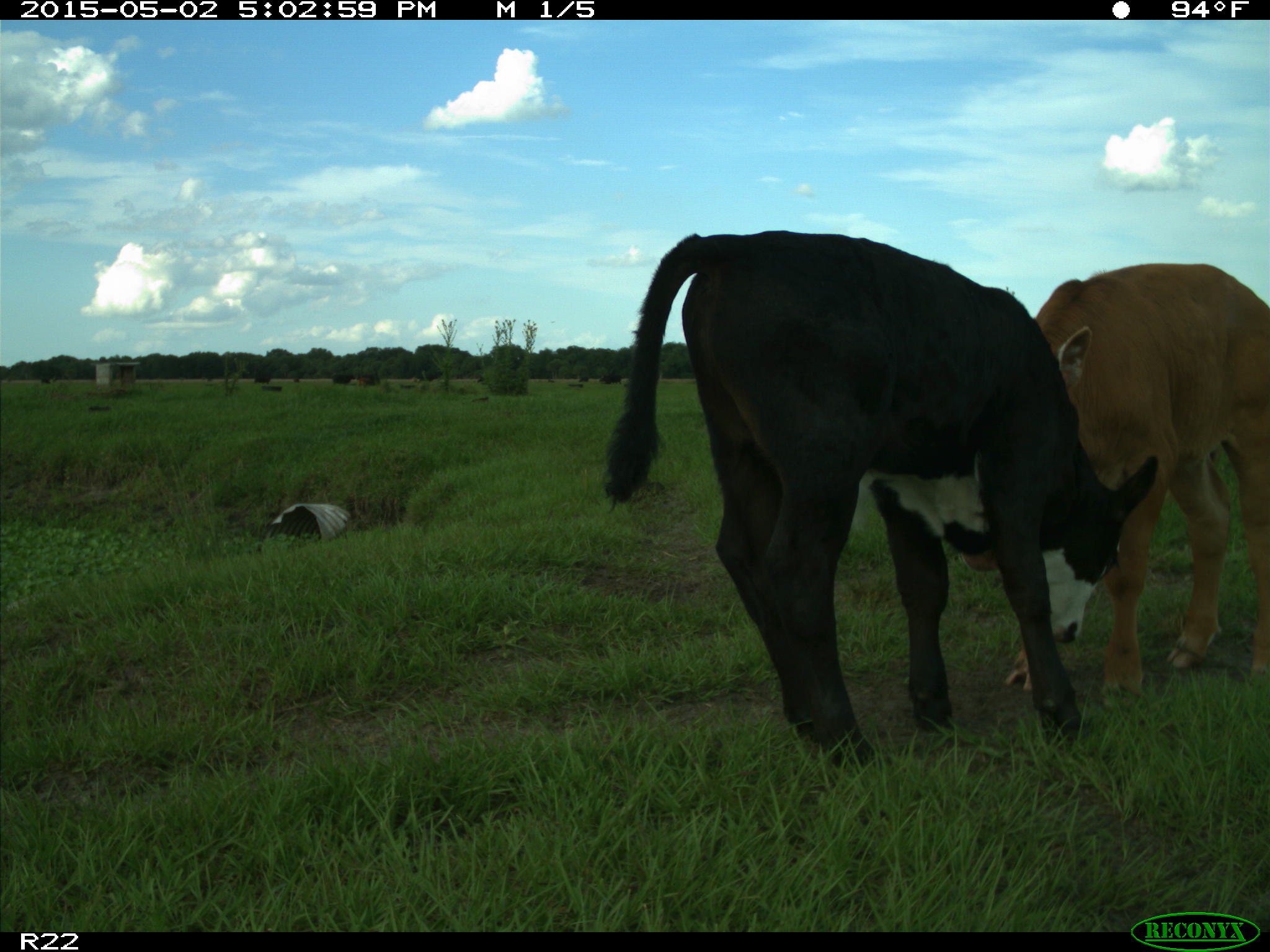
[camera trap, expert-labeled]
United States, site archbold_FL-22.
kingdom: Animalia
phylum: Chordata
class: Mammalia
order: Artiodactyla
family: Bovidae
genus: Bos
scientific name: Bos taurus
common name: domestic cow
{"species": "Bos taurus (domestic cow)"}